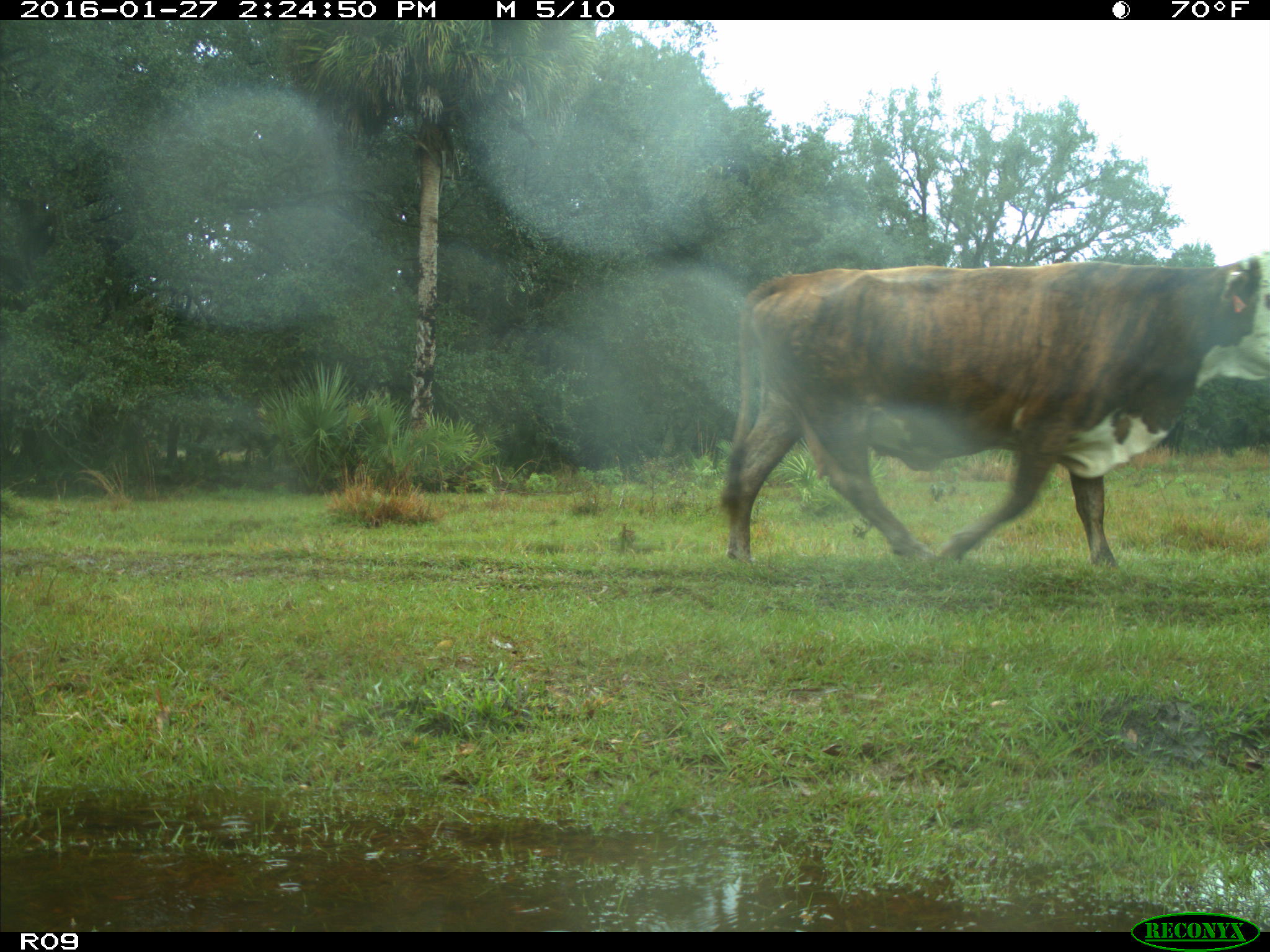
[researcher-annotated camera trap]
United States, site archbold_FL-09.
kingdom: Animalia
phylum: Chordata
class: Mammalia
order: Artiodactyla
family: Bovidae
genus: Bos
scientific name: Bos taurus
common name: domestic cow